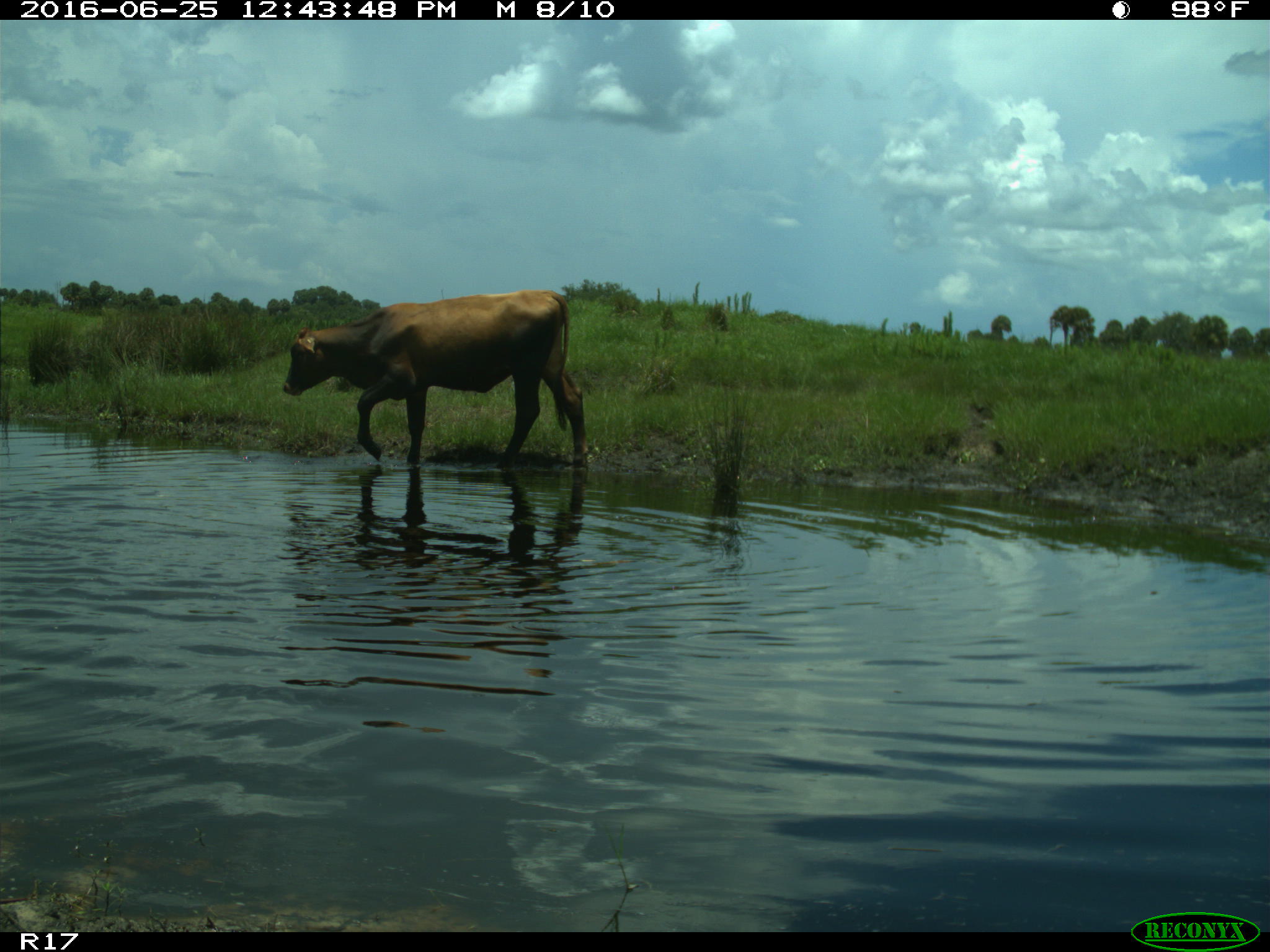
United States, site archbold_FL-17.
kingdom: Animalia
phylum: Chordata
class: Mammalia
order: Artiodactyla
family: Bovidae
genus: Bos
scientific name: Bos taurus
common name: domestic cow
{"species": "Bos taurus (domestic cow)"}